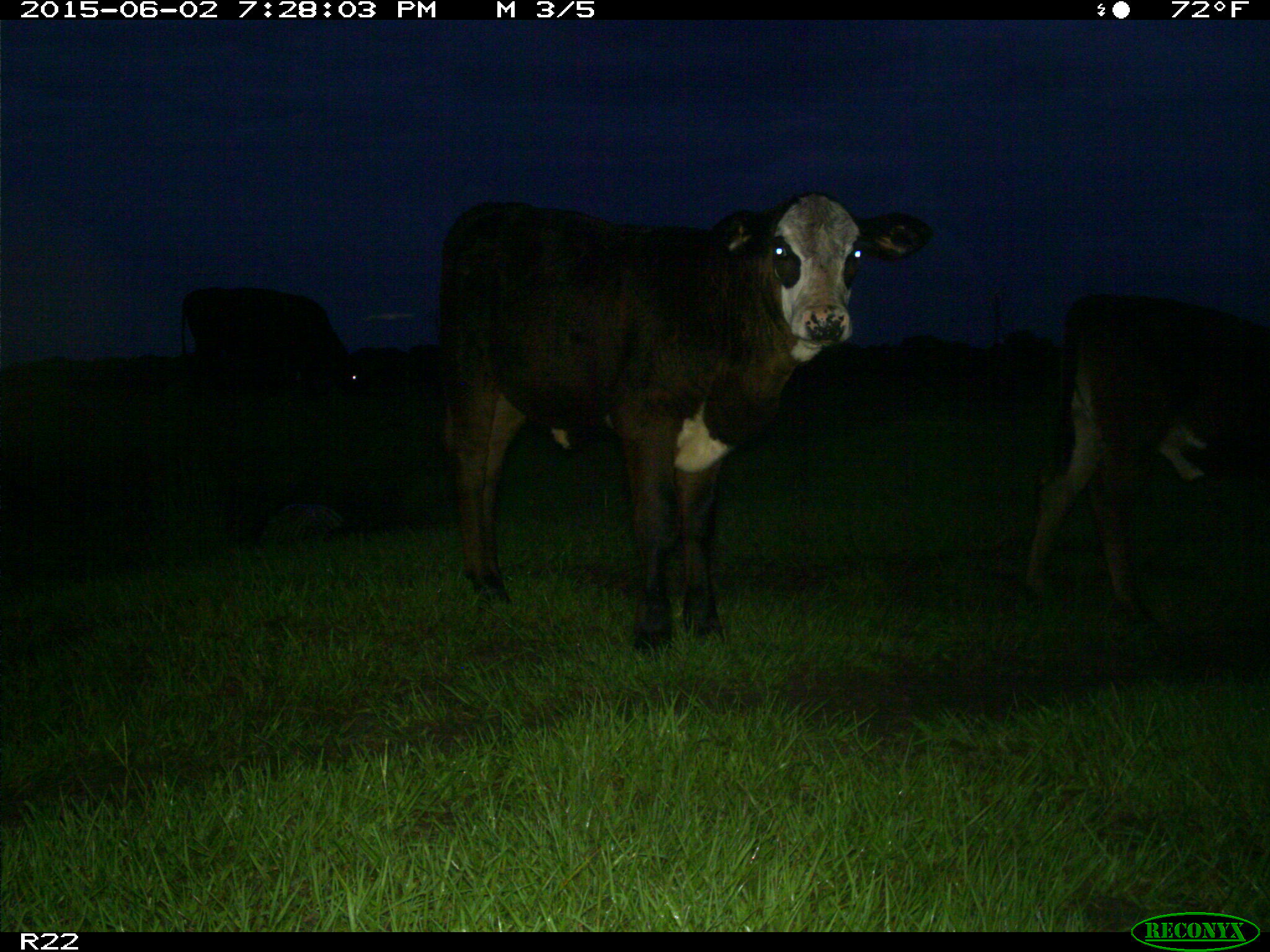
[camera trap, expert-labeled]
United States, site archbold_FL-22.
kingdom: Animalia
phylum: Chordata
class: Mammalia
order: Artiodactyla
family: Bovidae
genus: Bos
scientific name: Bos taurus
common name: domestic cow